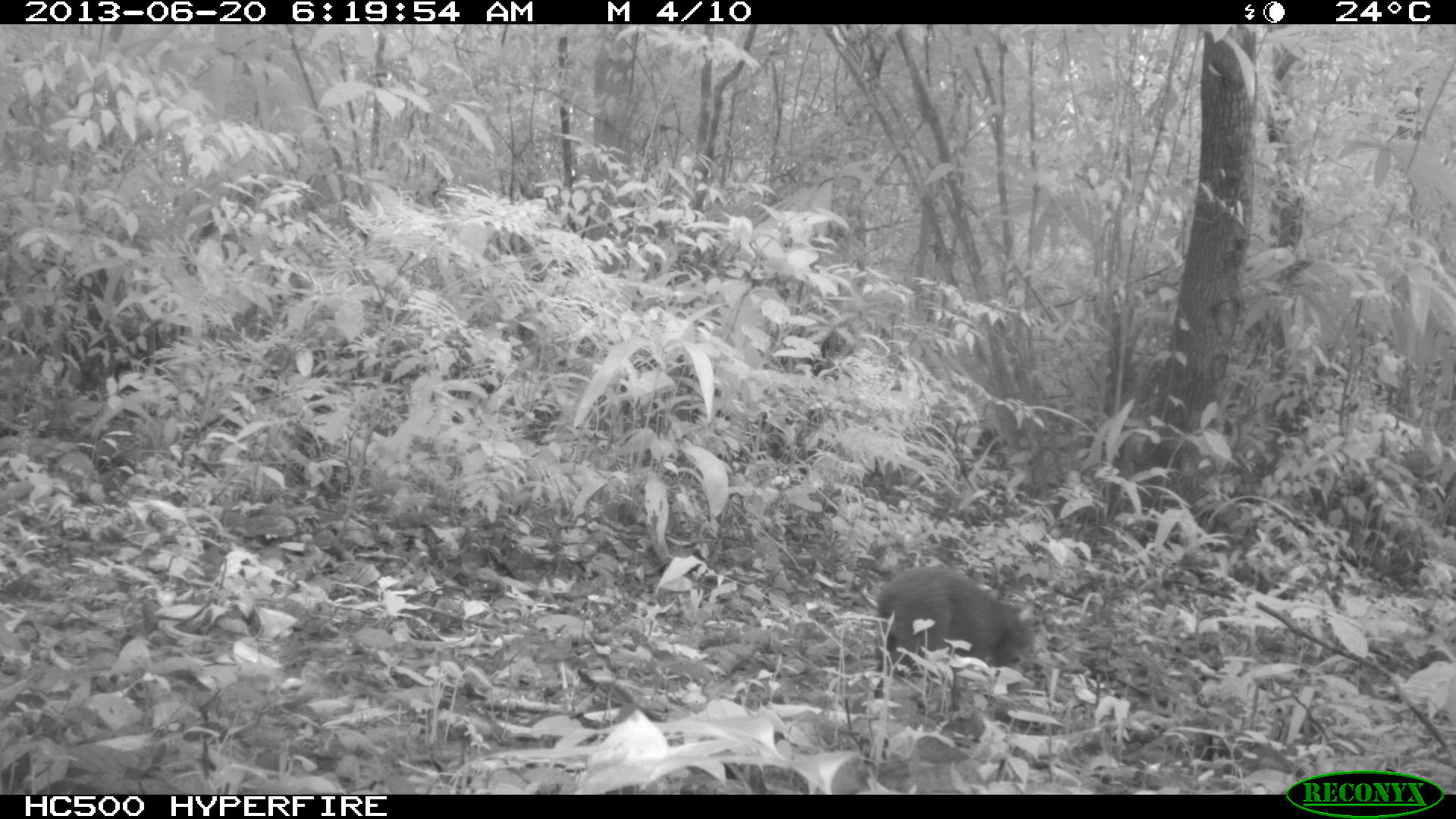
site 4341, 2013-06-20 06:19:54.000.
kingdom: Animalia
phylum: Chordata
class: Mammalia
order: Rodentia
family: Dasyproctidae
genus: Dasyprocta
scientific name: Dasyprocta punctata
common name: central american agouti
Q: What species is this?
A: Dasyprocta punctata (central american agouti).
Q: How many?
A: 1.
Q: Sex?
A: Male.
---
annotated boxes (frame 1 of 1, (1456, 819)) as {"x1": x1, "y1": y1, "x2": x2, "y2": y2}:
dasyprocta punctata: {"x1": 873, "y1": 563, "x2": 1032, "y2": 698}